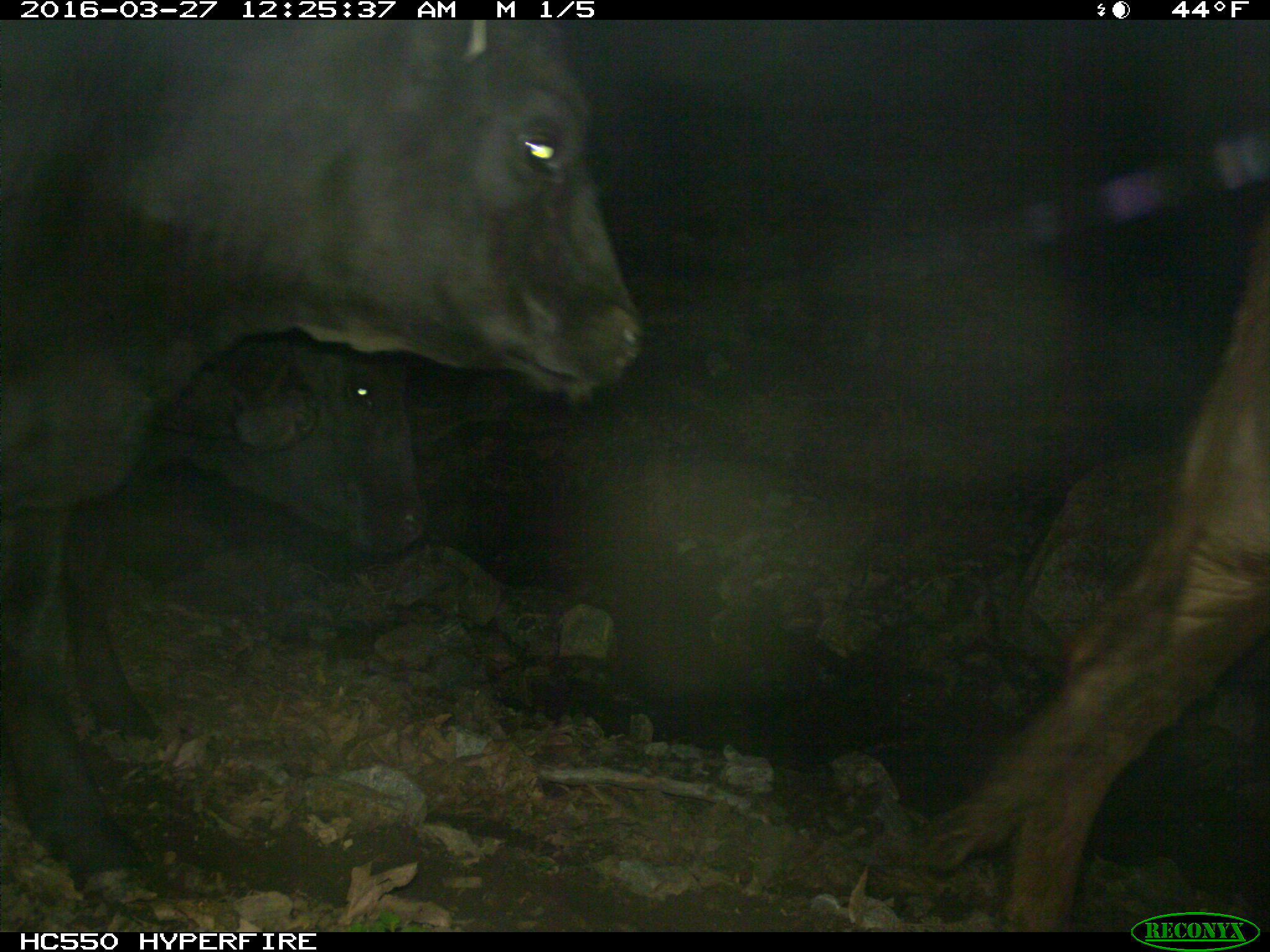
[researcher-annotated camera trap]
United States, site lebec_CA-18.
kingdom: Animalia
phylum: Chordata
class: Mammalia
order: Artiodactyla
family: Bovidae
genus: Bos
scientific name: Bos taurus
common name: domestic cow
Bos taurus (domestic cow).